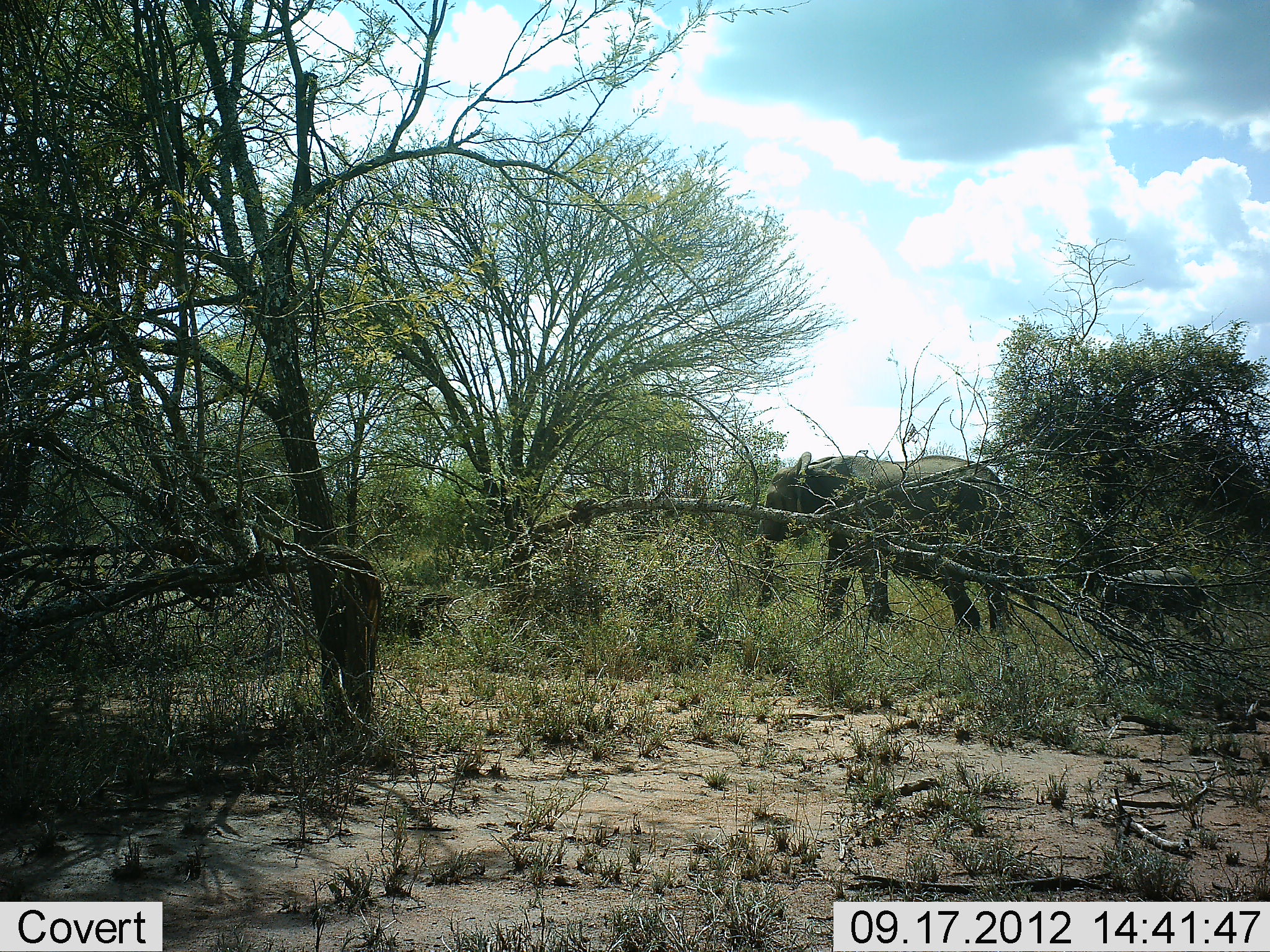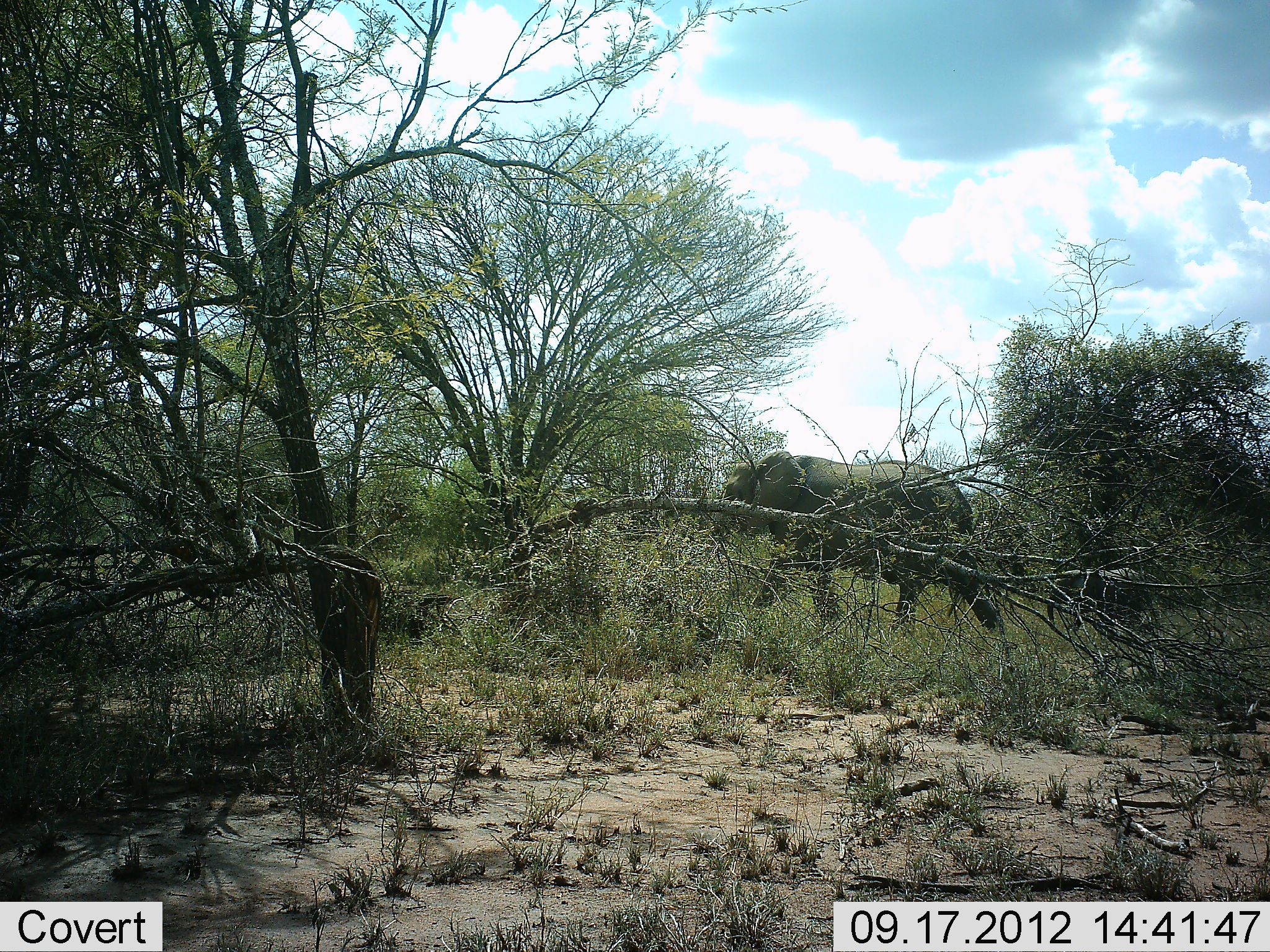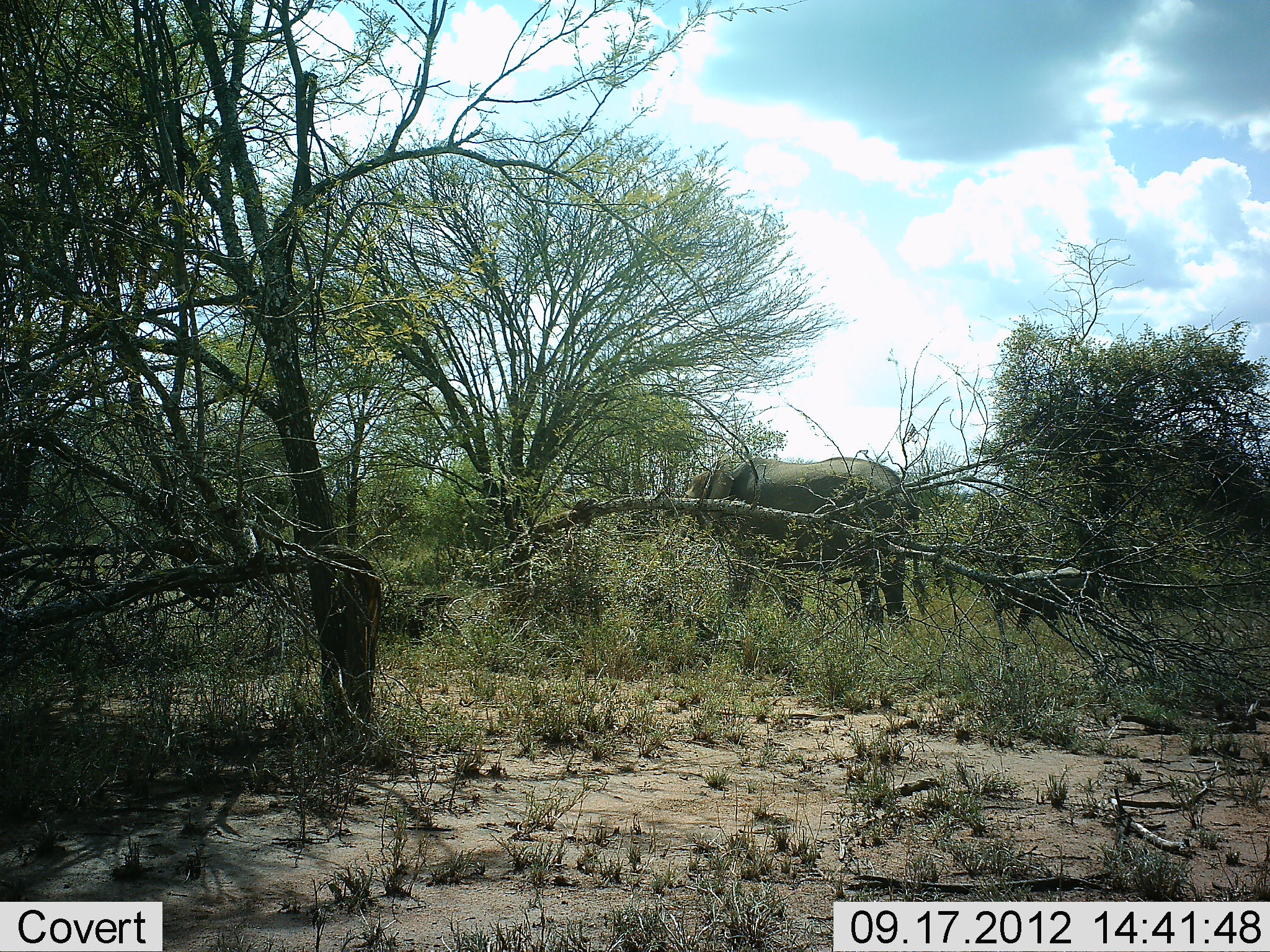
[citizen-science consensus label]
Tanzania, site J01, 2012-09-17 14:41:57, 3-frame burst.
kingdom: Animalia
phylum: Chordata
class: Mammalia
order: Proboscidea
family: Elephantidae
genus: Loxodonta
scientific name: Loxodonta africana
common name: african bush elephant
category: elephant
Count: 2.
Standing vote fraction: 0%.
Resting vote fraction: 0%.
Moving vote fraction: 100%.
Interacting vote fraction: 0%.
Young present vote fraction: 70%.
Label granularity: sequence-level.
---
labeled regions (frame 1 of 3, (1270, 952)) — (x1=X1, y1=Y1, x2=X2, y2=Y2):
animal: (x1=763, y1=451, x2=1007, y2=495)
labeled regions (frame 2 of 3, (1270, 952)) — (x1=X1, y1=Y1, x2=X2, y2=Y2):
animal: (x1=723, y1=449, x2=967, y2=496)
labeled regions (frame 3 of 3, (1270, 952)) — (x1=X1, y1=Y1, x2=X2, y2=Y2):
animal: (x1=682, y1=457, x2=918, y2=520)